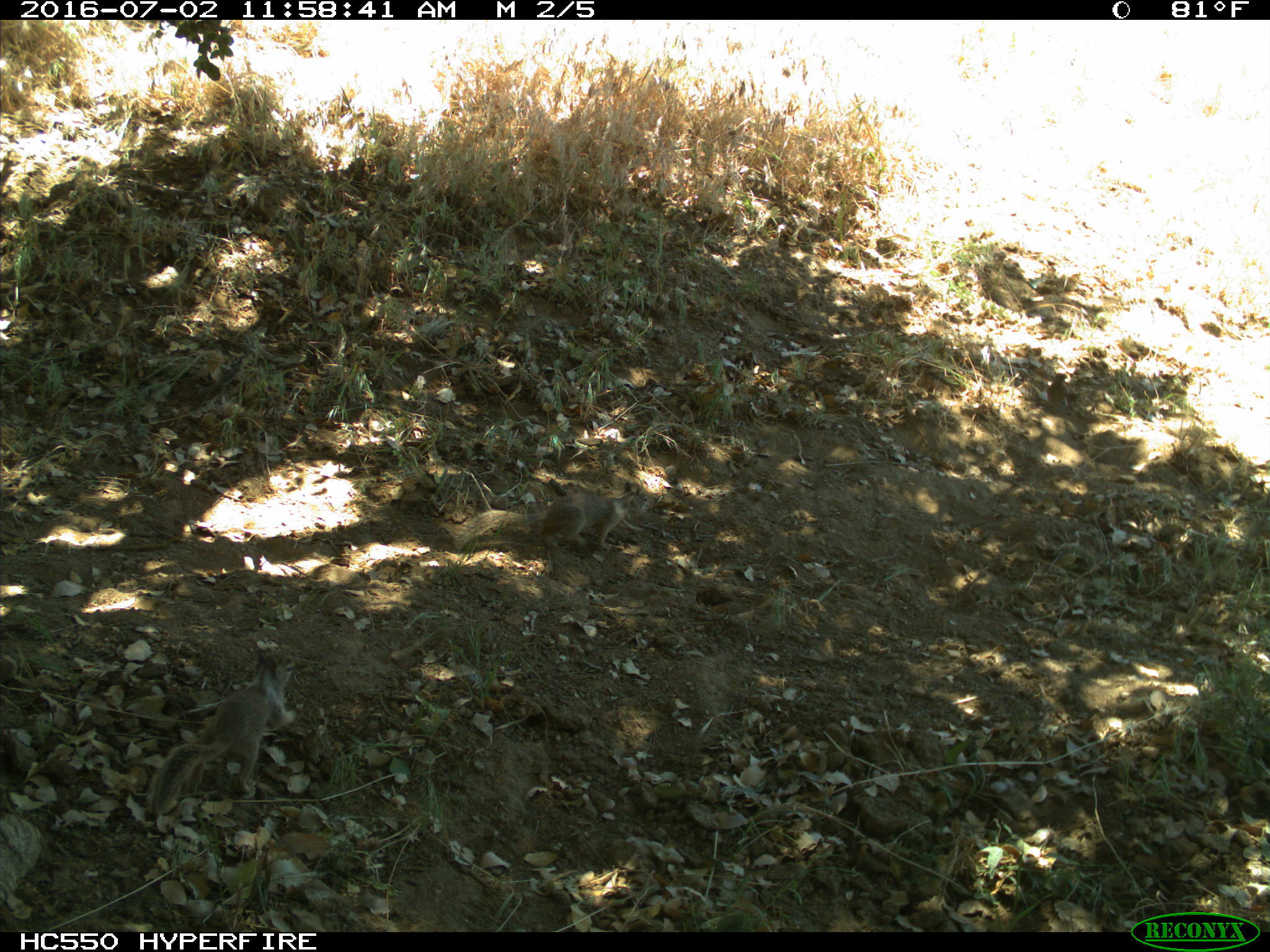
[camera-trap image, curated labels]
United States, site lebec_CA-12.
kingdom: Animalia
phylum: Chordata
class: Mammalia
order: Rodentia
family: Sciuridae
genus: Otospermophilus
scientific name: Otospermophilus beecheyi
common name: california ground squirrel